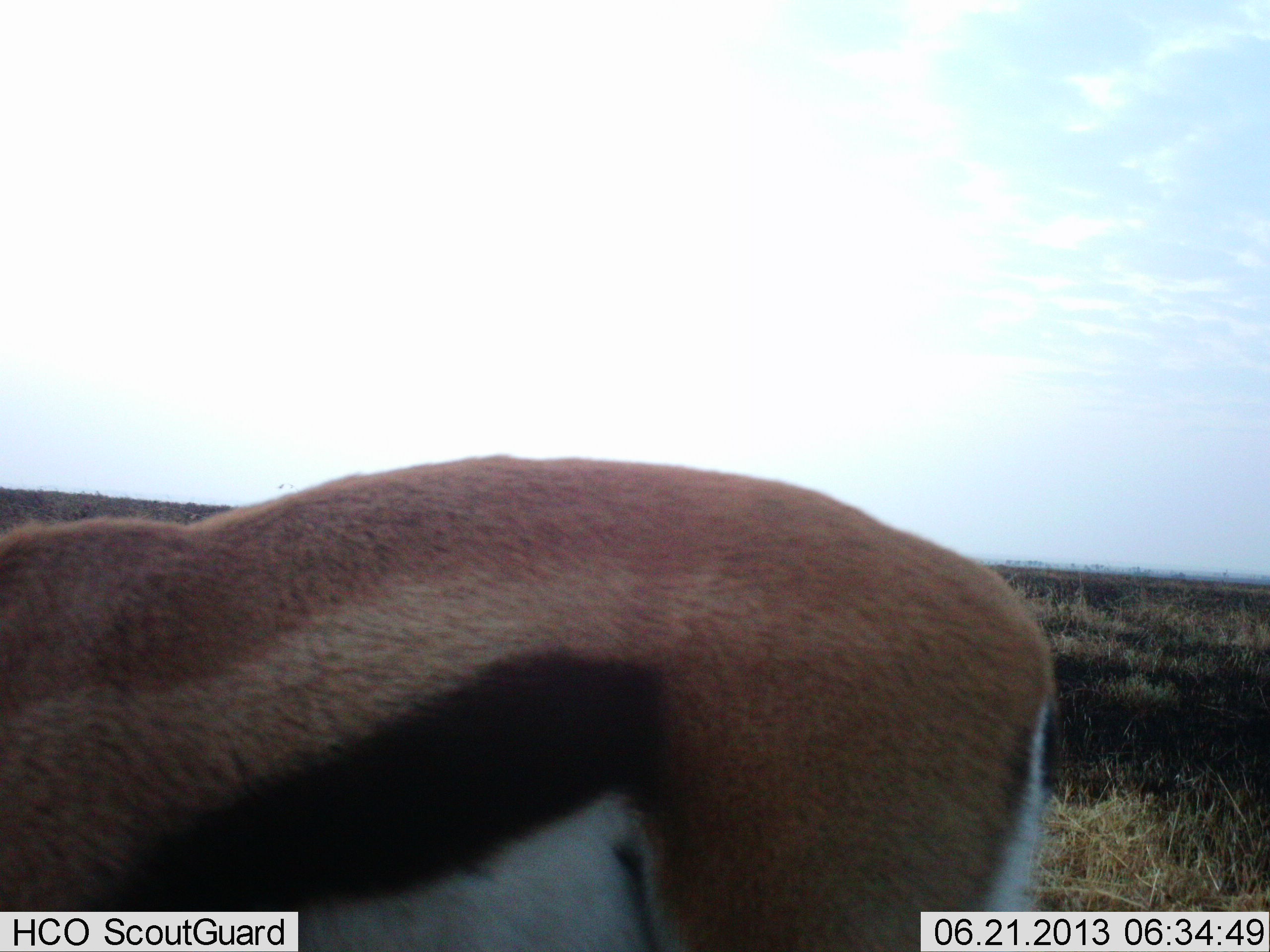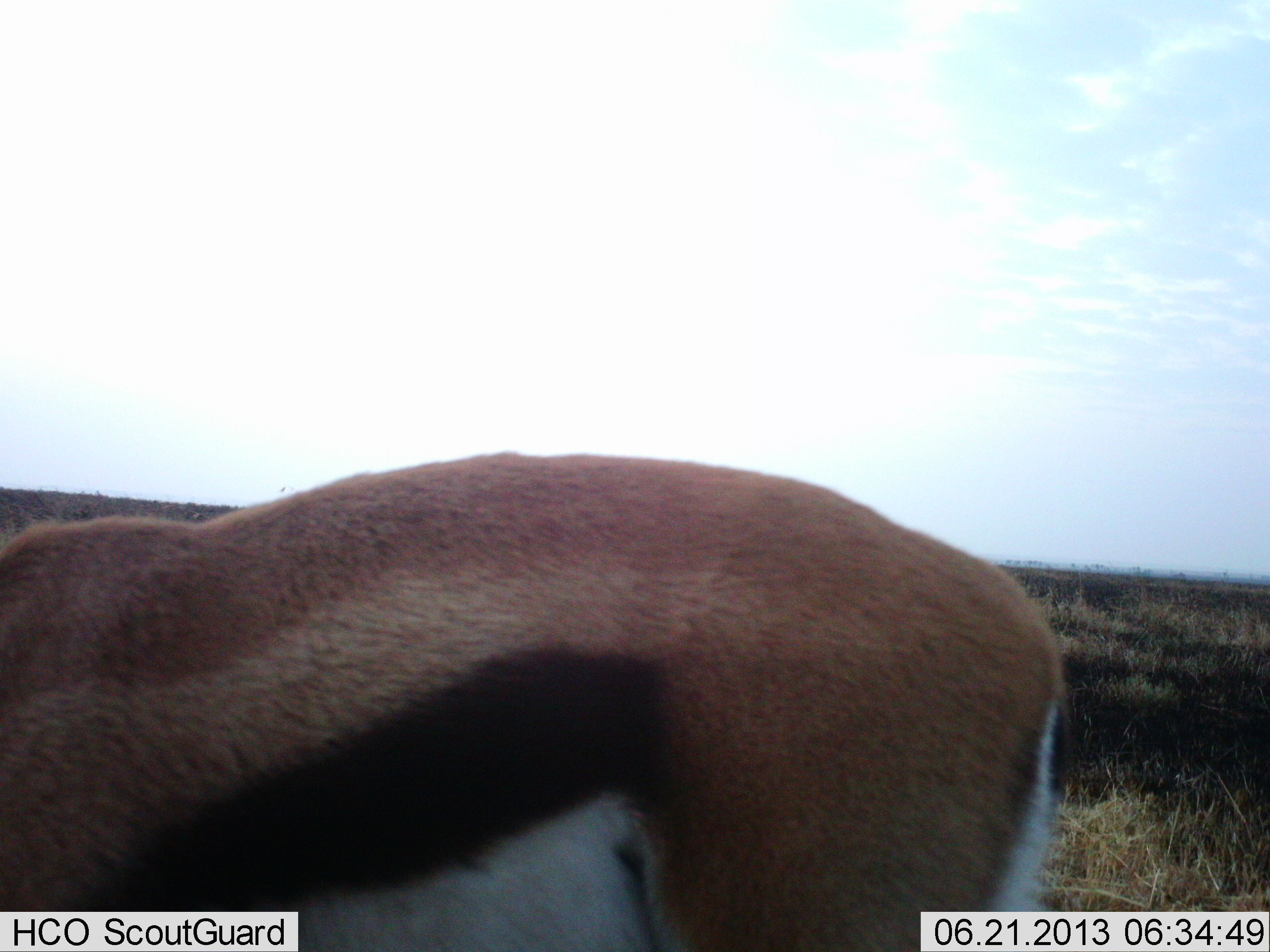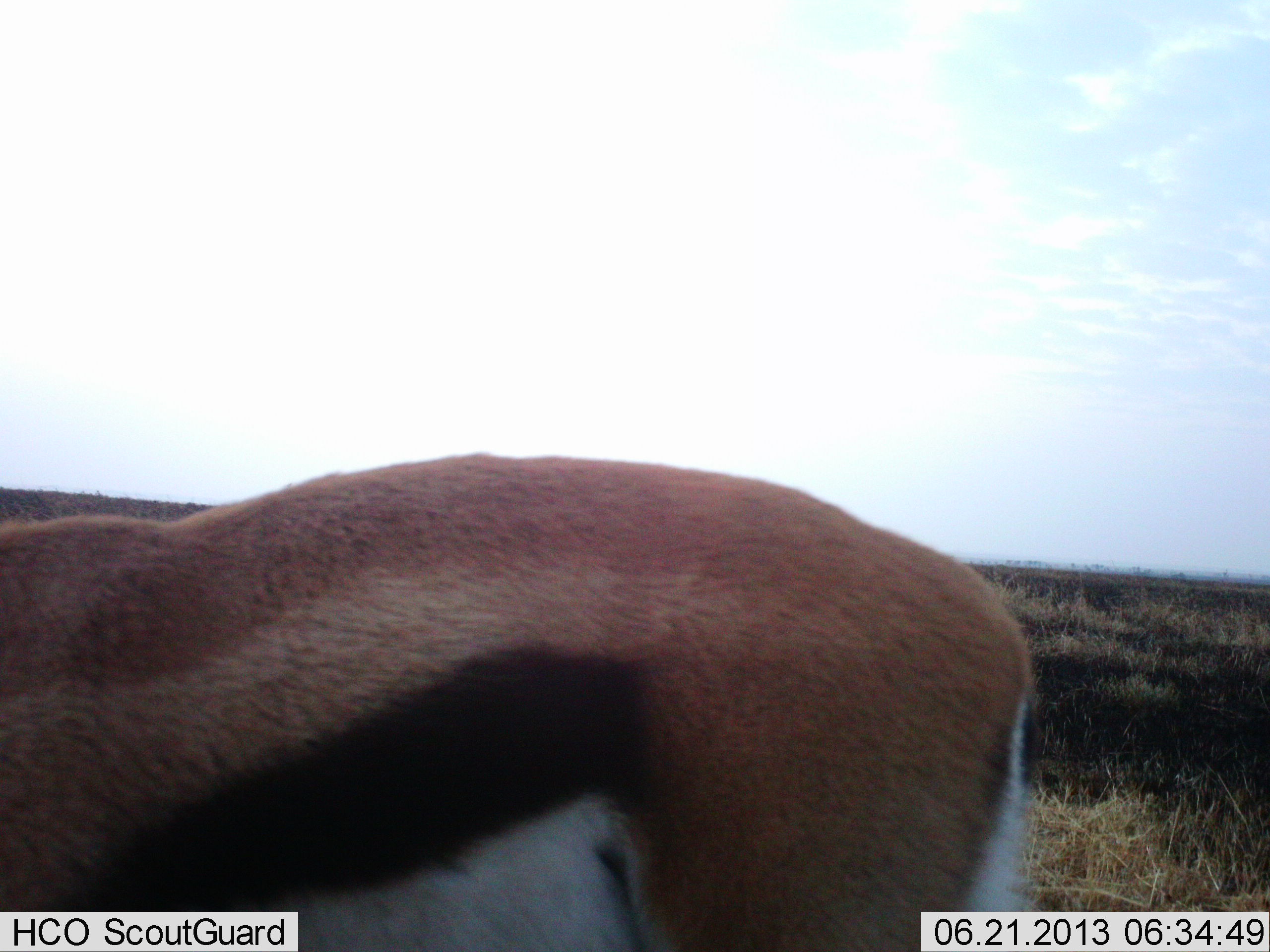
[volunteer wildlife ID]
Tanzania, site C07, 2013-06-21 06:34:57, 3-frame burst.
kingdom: Animalia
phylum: Chordata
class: Mammalia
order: Artiodactyla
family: Bovidae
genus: Eudorcas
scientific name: Eudorcas thomsonii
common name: thomson's gazelle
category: gazellethomsons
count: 1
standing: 70%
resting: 0%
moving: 0%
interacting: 0%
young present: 0%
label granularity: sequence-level